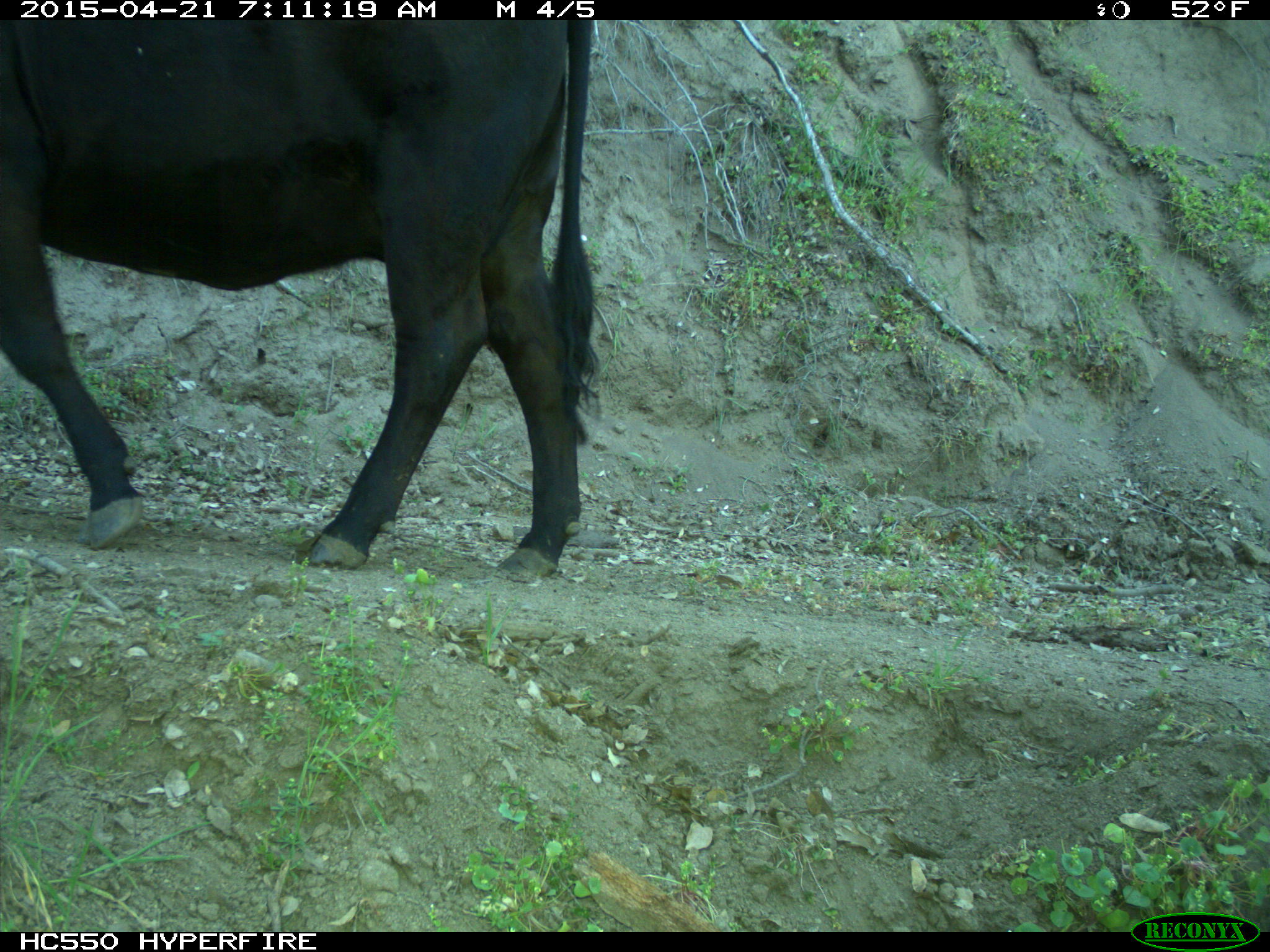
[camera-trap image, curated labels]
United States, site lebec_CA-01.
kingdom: Animalia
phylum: Chordata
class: Mammalia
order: Artiodactyla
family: Bovidae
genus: Bos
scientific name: Bos taurus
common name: domestic cow